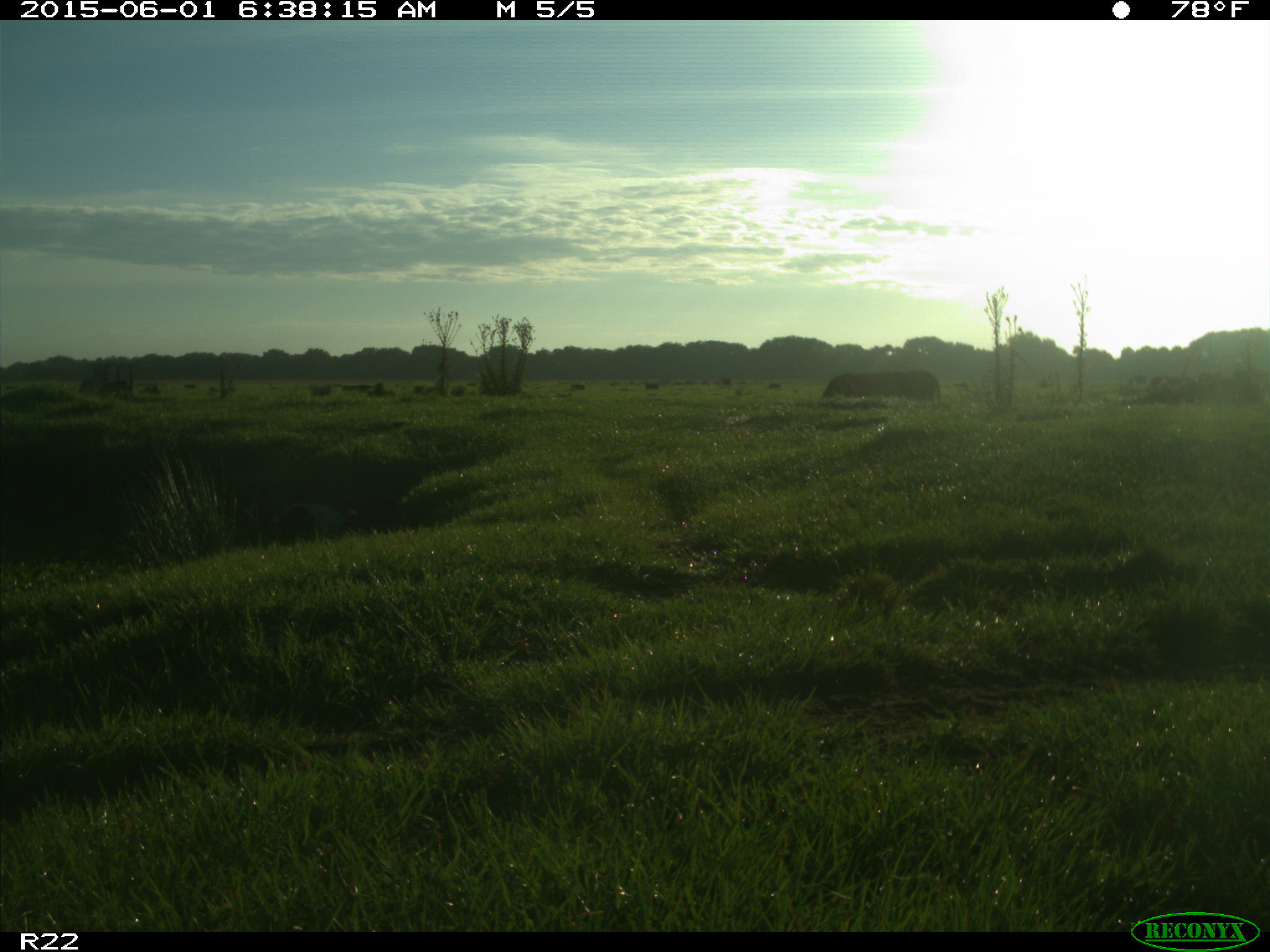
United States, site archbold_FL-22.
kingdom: Animalia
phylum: Chordata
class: Mammalia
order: Artiodactyla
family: Bovidae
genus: Bos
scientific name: Bos taurus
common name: domestic cow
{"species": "Bos taurus (domestic cow)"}